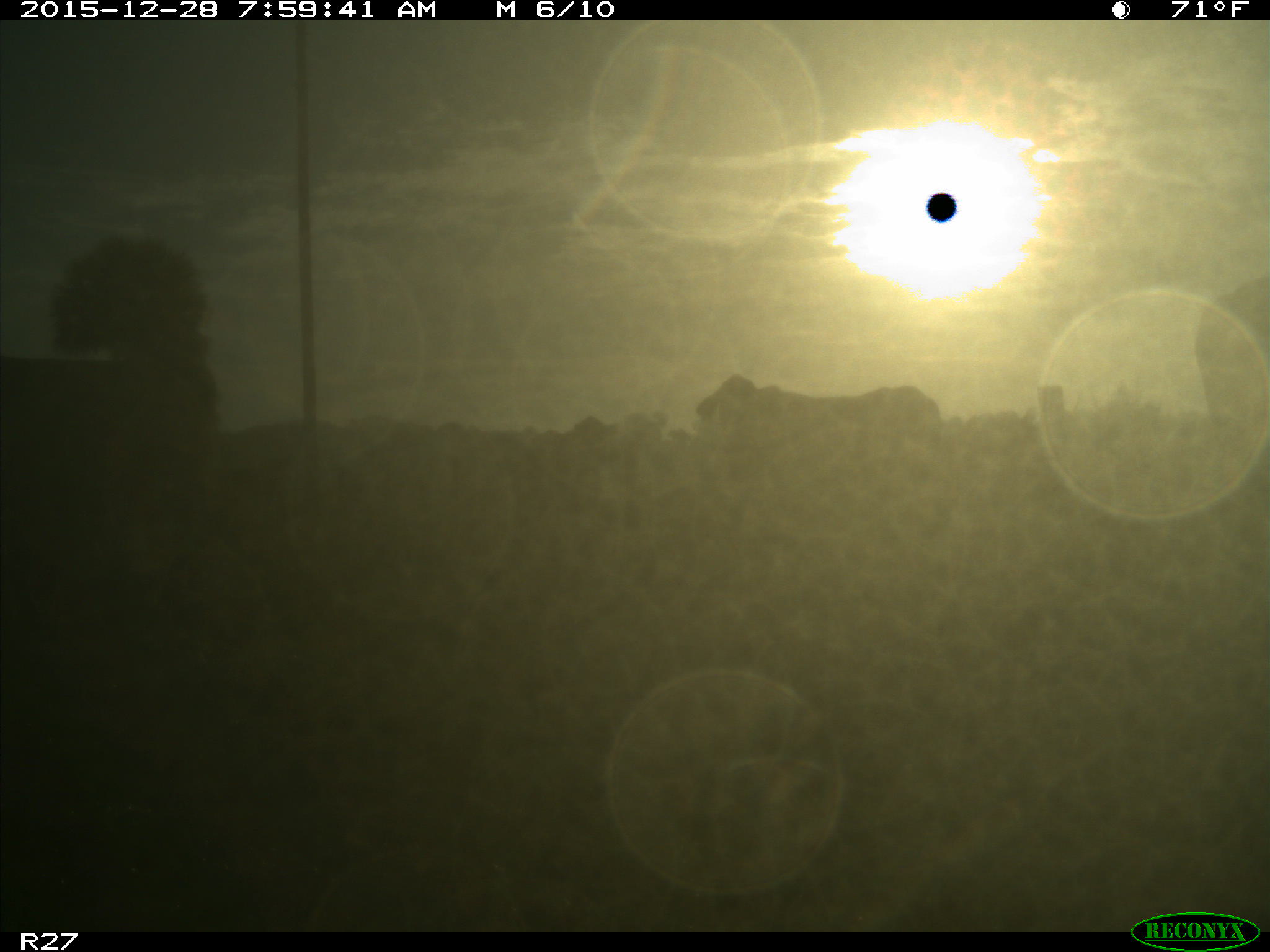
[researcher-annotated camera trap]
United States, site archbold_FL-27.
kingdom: Animalia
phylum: Chordata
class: Mammalia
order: Artiodactyla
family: Bovidae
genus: Bos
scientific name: Bos taurus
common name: domestic cow